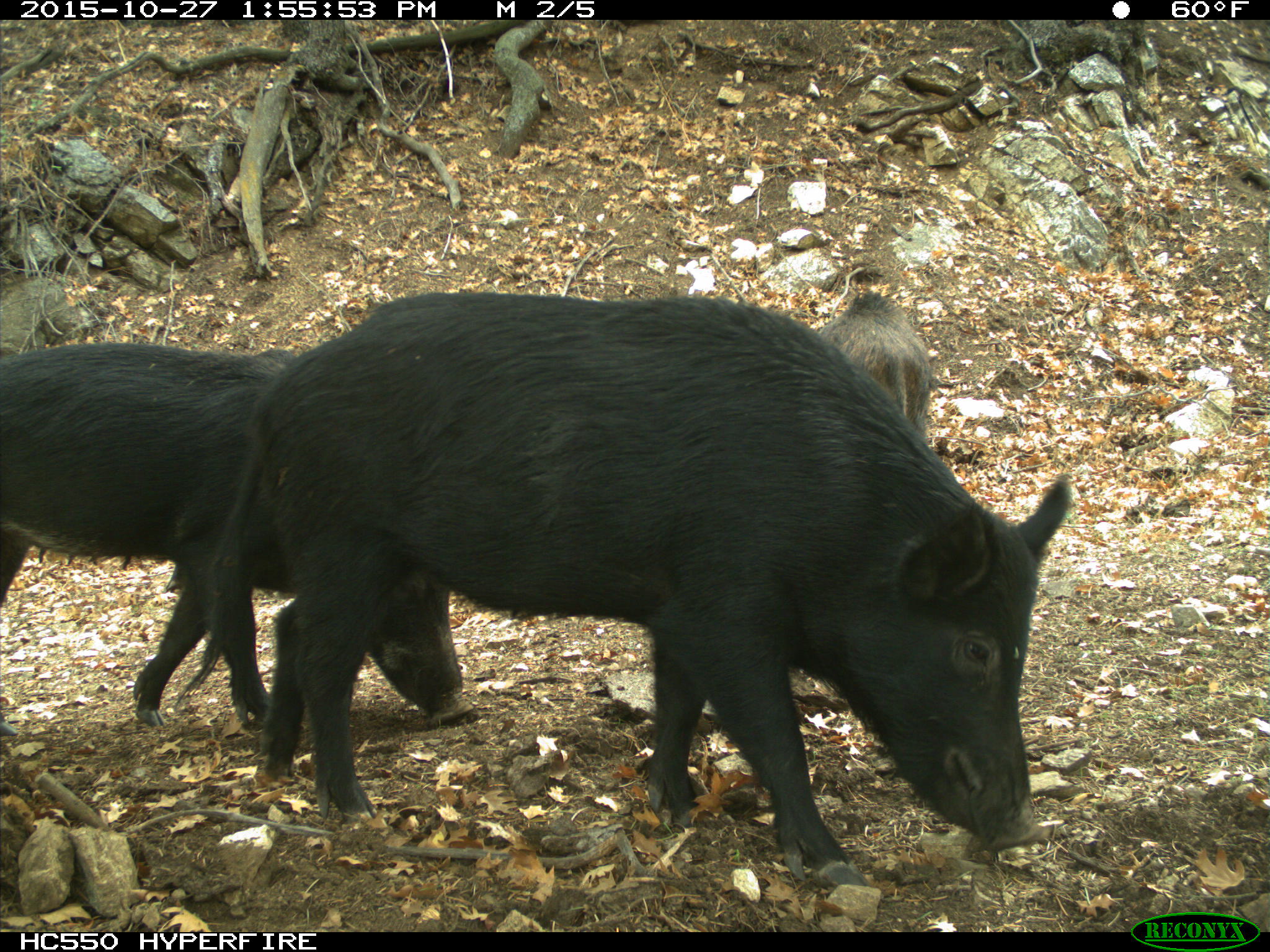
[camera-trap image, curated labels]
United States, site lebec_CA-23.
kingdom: Animalia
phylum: Chordata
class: Mammalia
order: Artiodactyla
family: Suidae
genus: Sus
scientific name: Sus scrofa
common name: wild boar